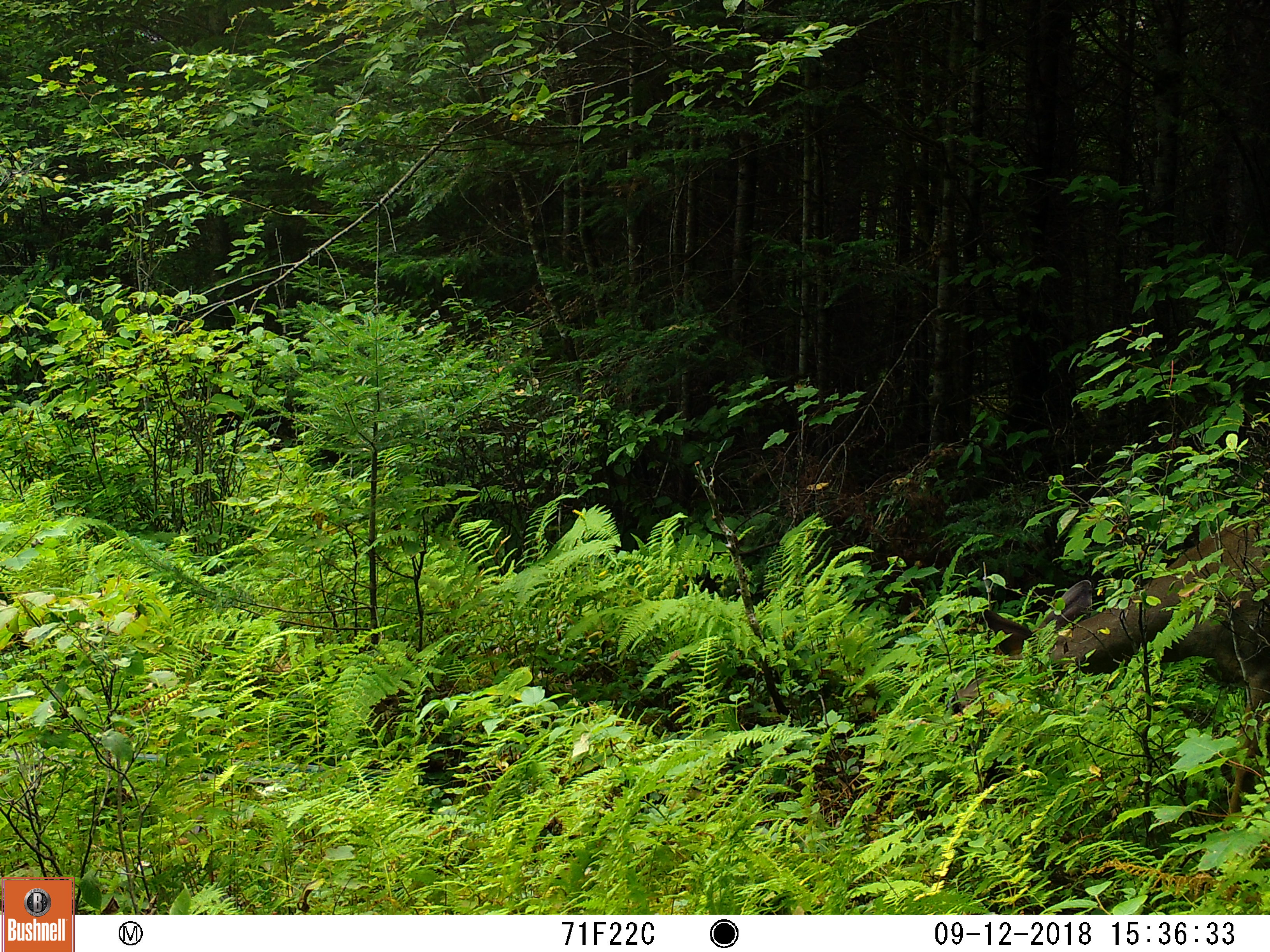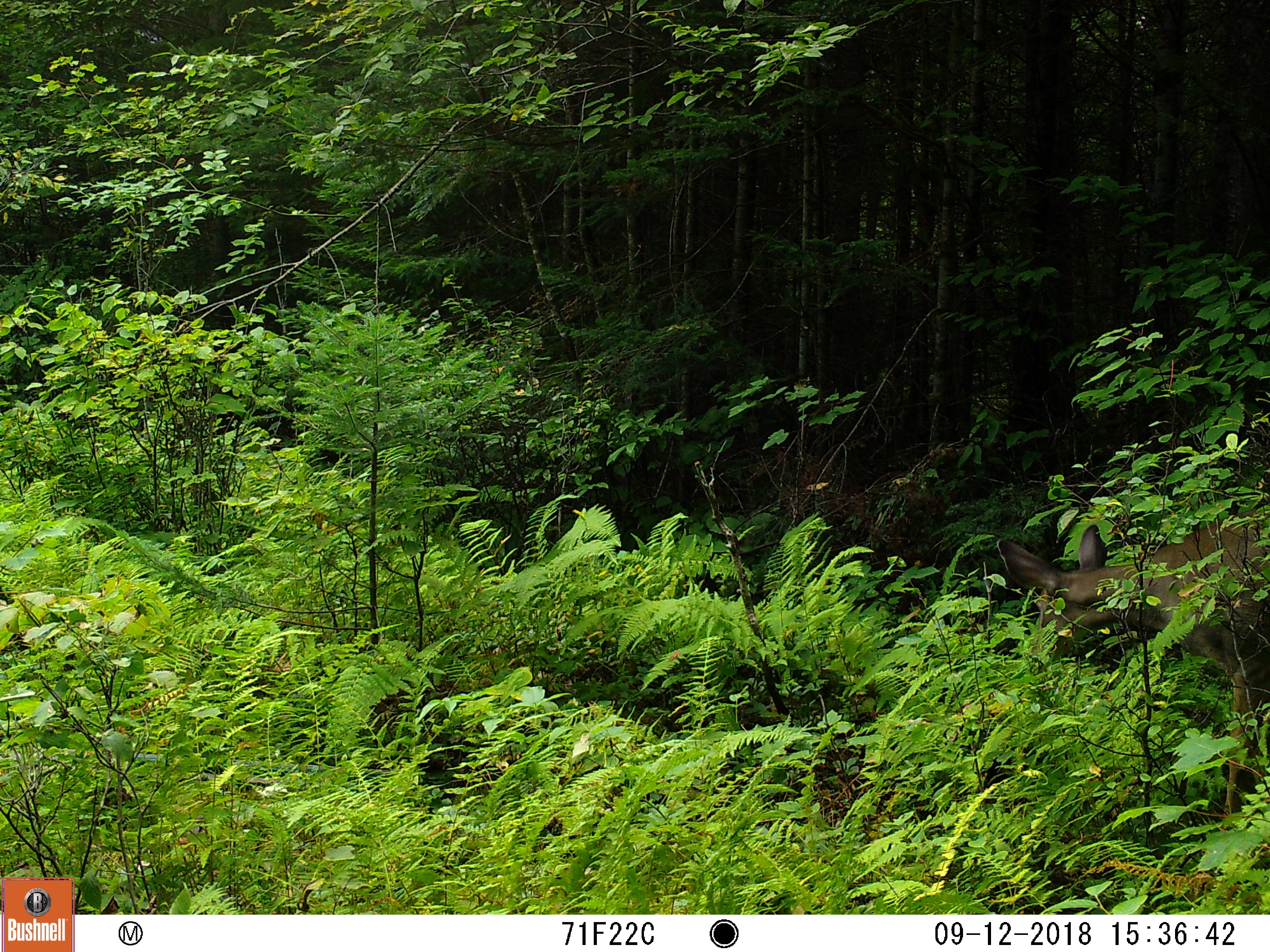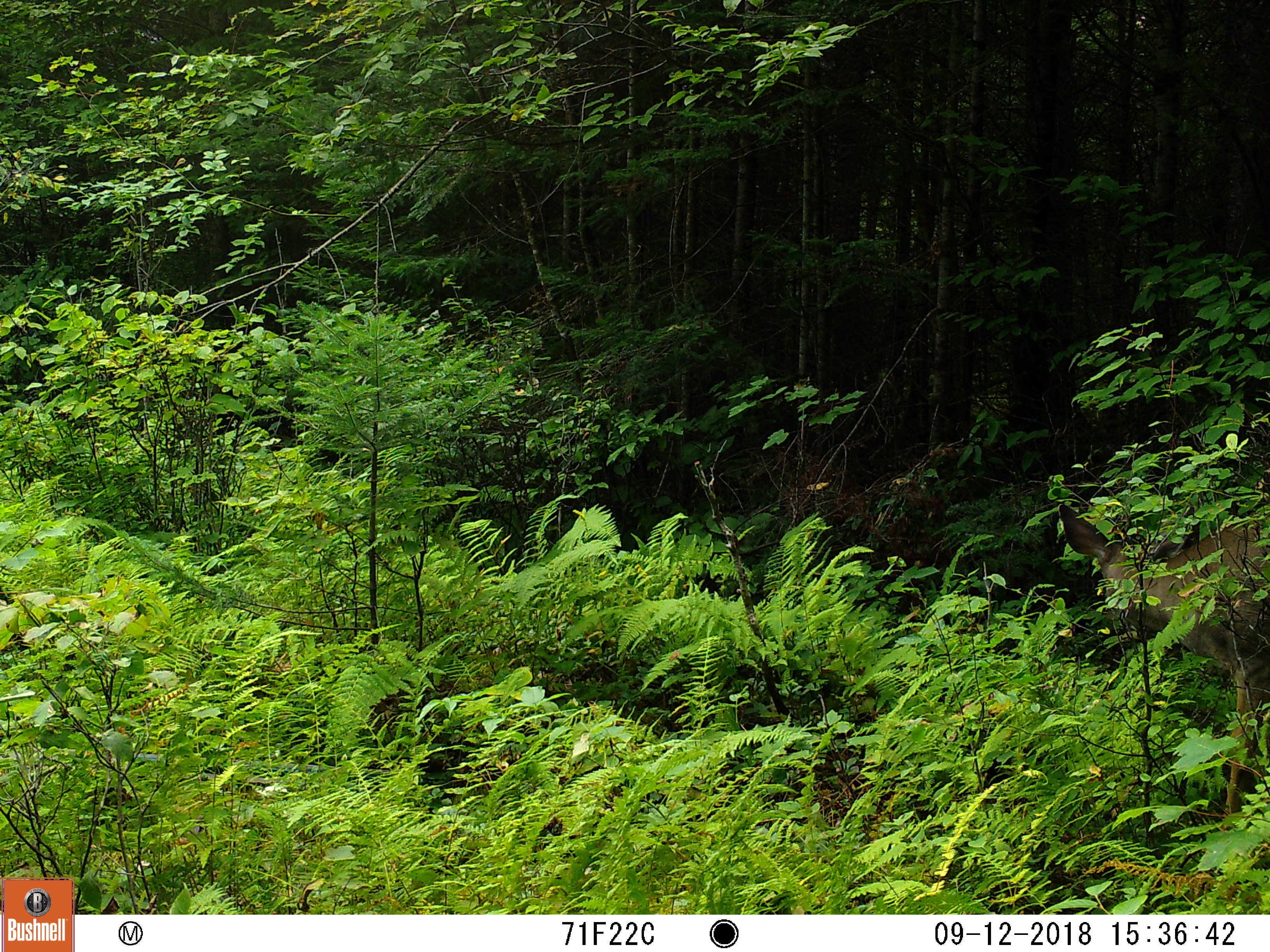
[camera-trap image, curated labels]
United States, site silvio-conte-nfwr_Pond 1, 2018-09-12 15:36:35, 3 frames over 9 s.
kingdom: Animalia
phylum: Chordata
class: Mammalia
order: Artiodactyla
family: Cervidae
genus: Odocoileus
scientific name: Odocoileus virginianus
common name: white-tailed deer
White-tailed deer (Odocoileus virginianus).